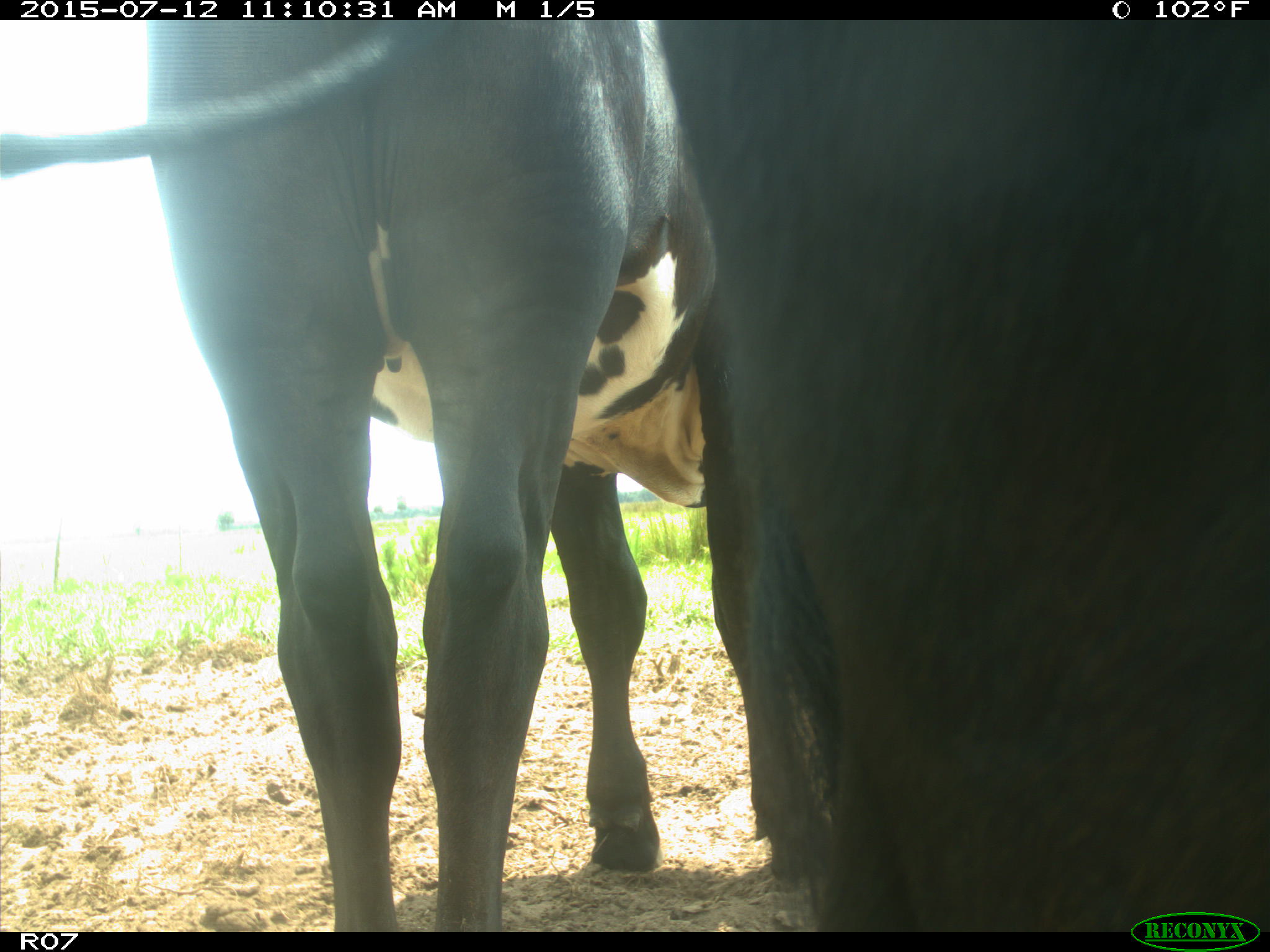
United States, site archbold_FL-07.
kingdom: Animalia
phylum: Chordata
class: Mammalia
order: Artiodactyla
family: Bovidae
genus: Bos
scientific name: Bos taurus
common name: domestic cow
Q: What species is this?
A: Bos taurus (domestic cow).